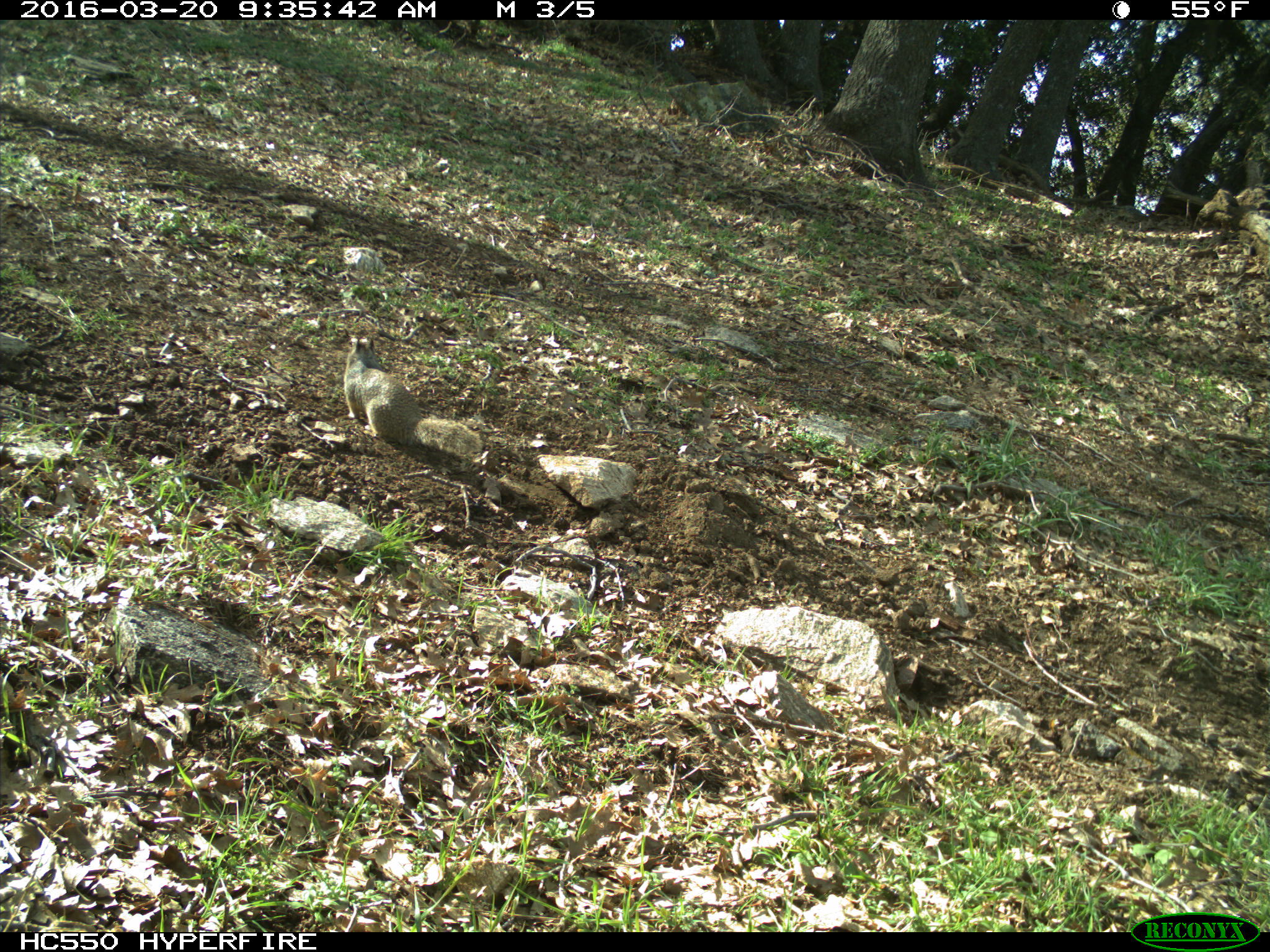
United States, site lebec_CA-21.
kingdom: Animalia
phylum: Chordata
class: Mammalia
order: Rodentia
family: Sciuridae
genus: Otospermophilus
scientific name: Otospermophilus beecheyi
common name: california ground squirrel